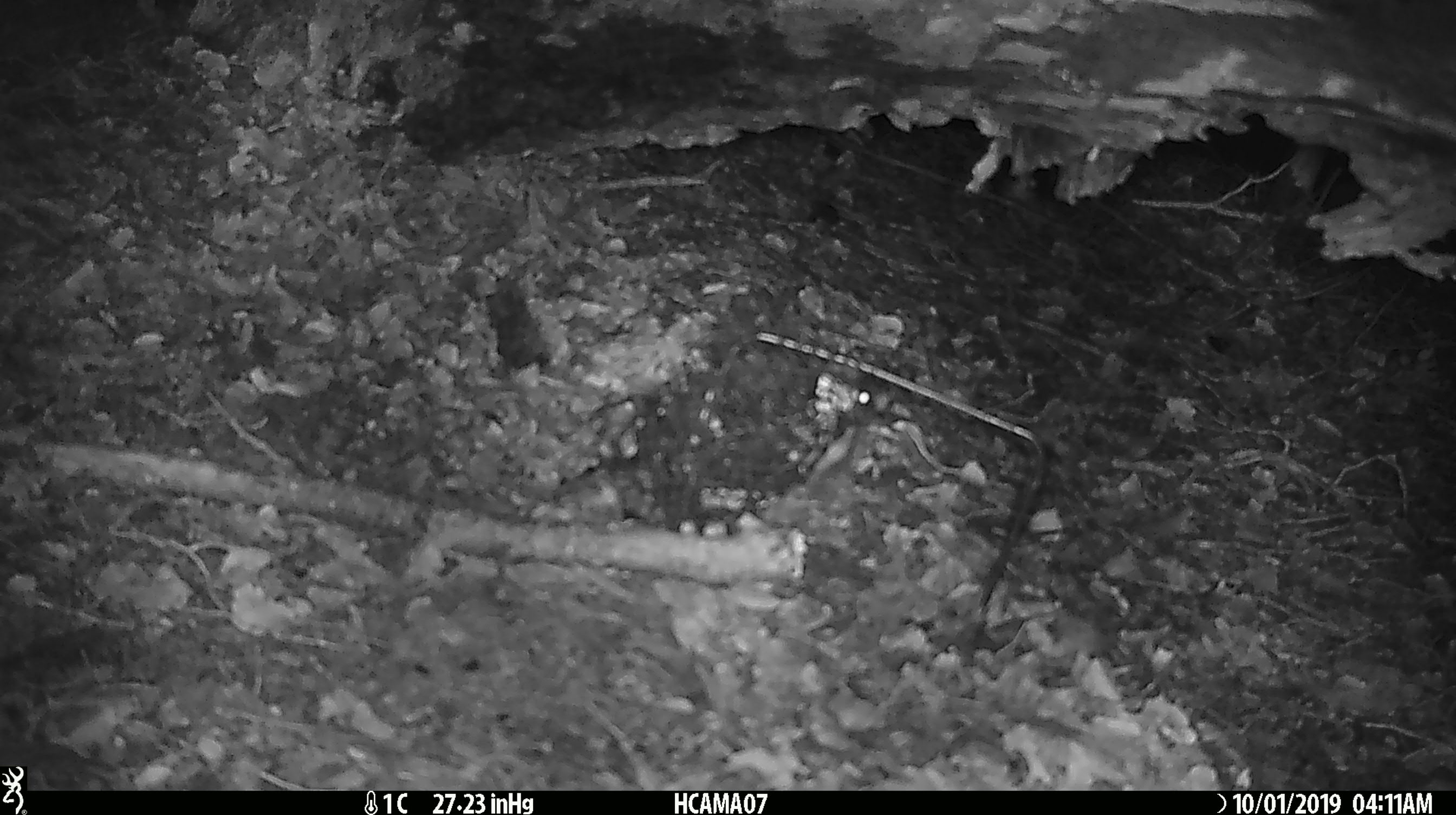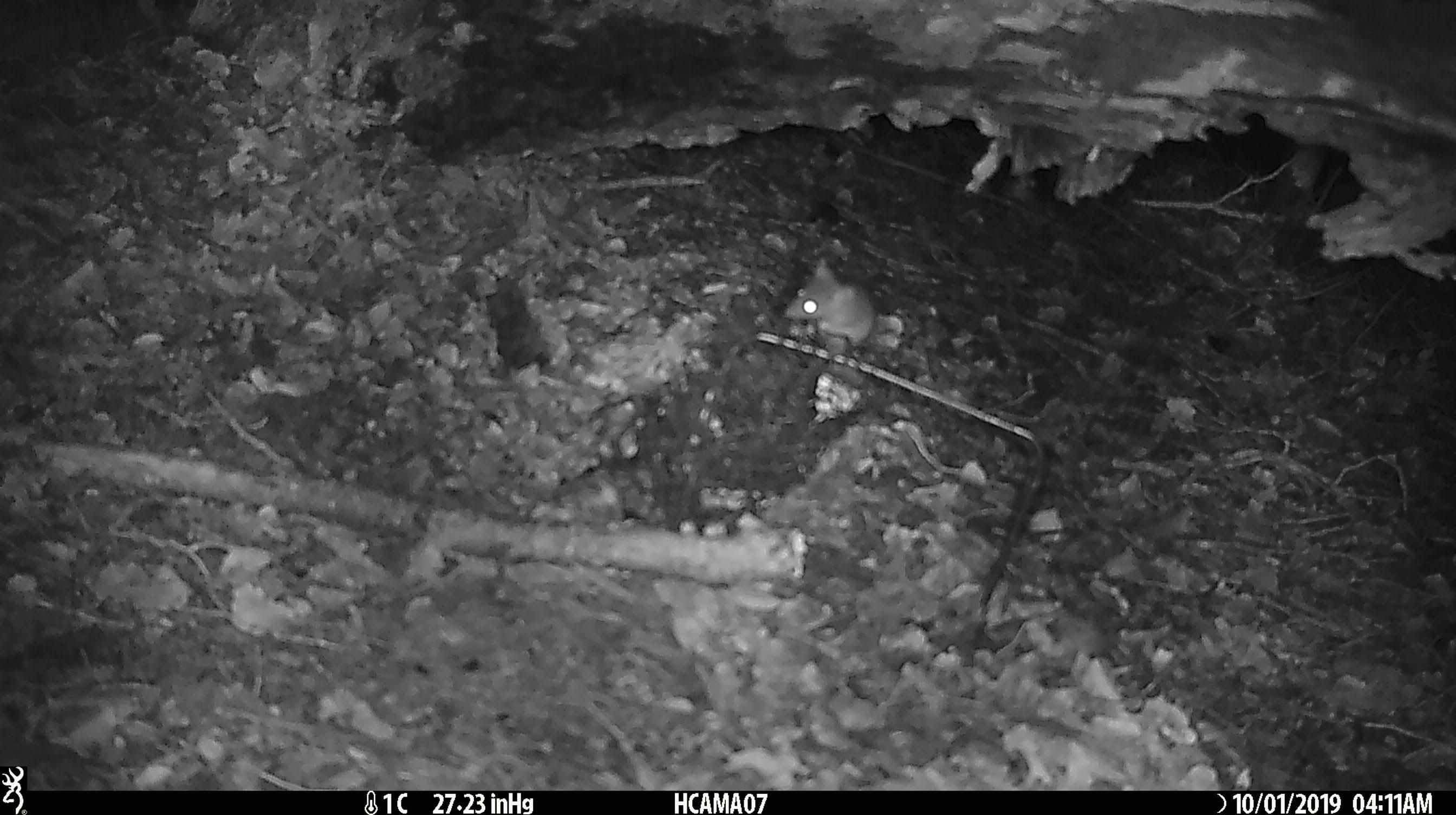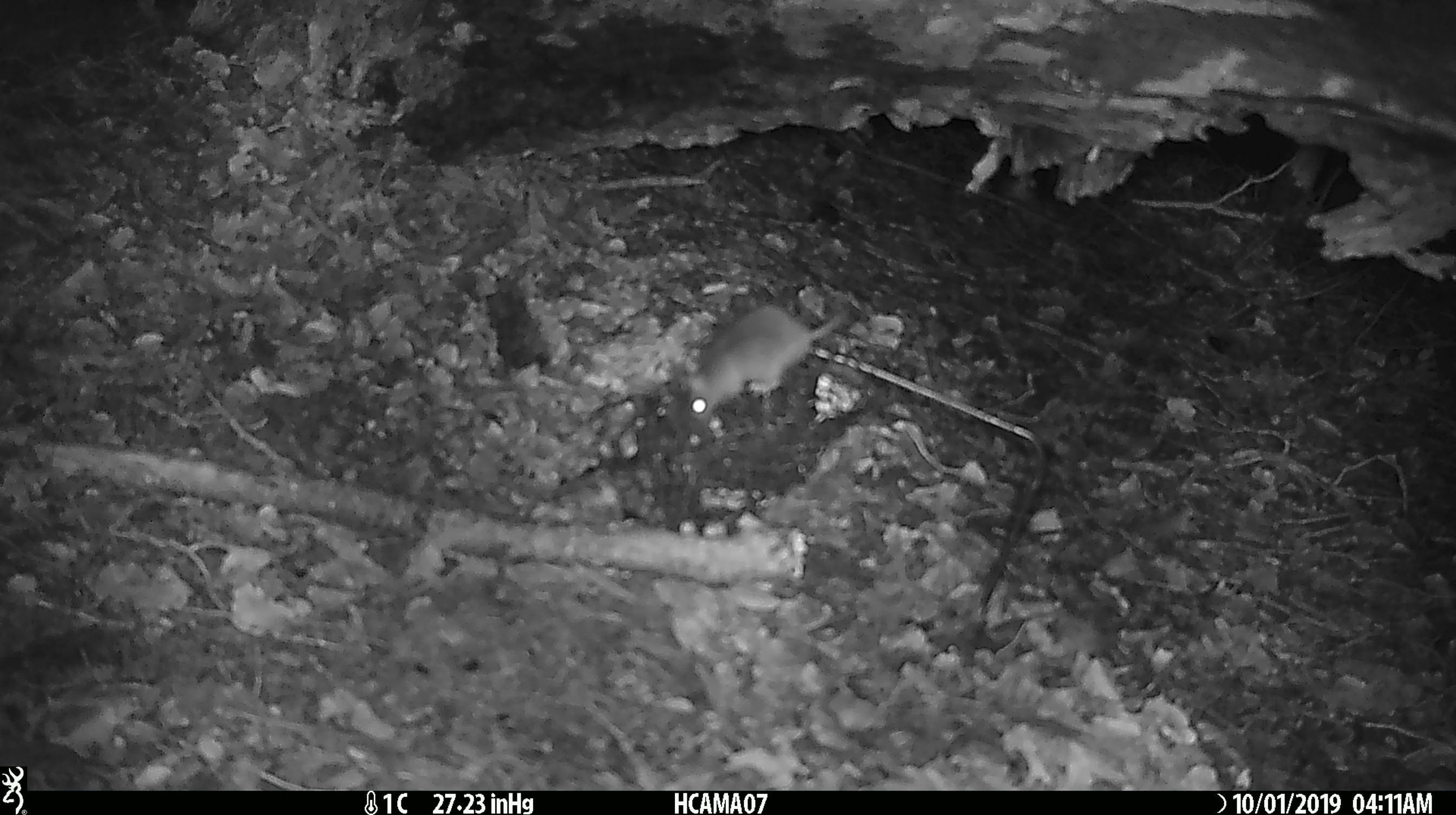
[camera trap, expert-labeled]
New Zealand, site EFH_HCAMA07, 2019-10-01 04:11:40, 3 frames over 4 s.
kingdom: Animalia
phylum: Chordata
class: Mammalia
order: Rodentia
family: Muridae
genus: Mus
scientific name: Mus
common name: mouse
Mouse (Mus).